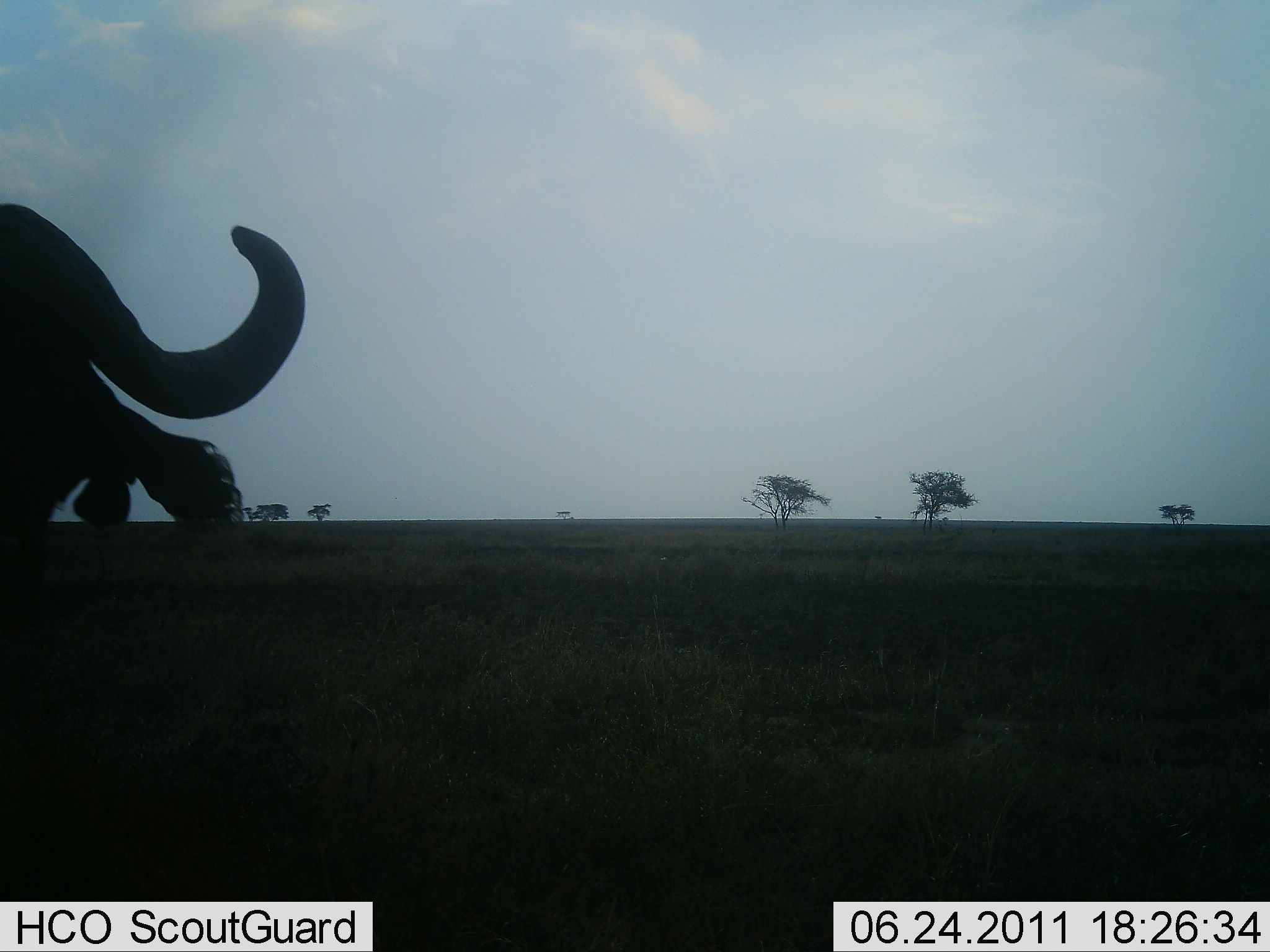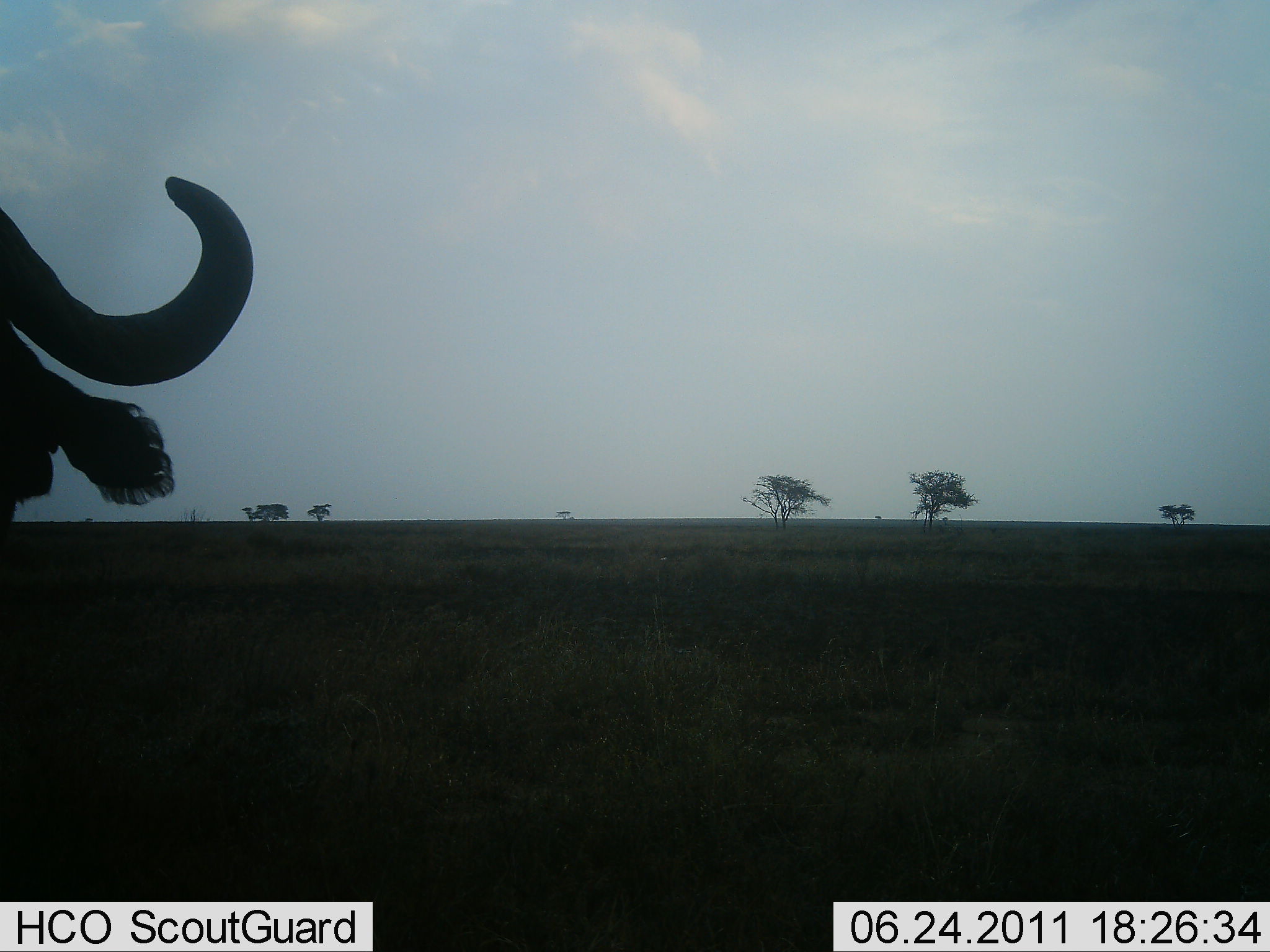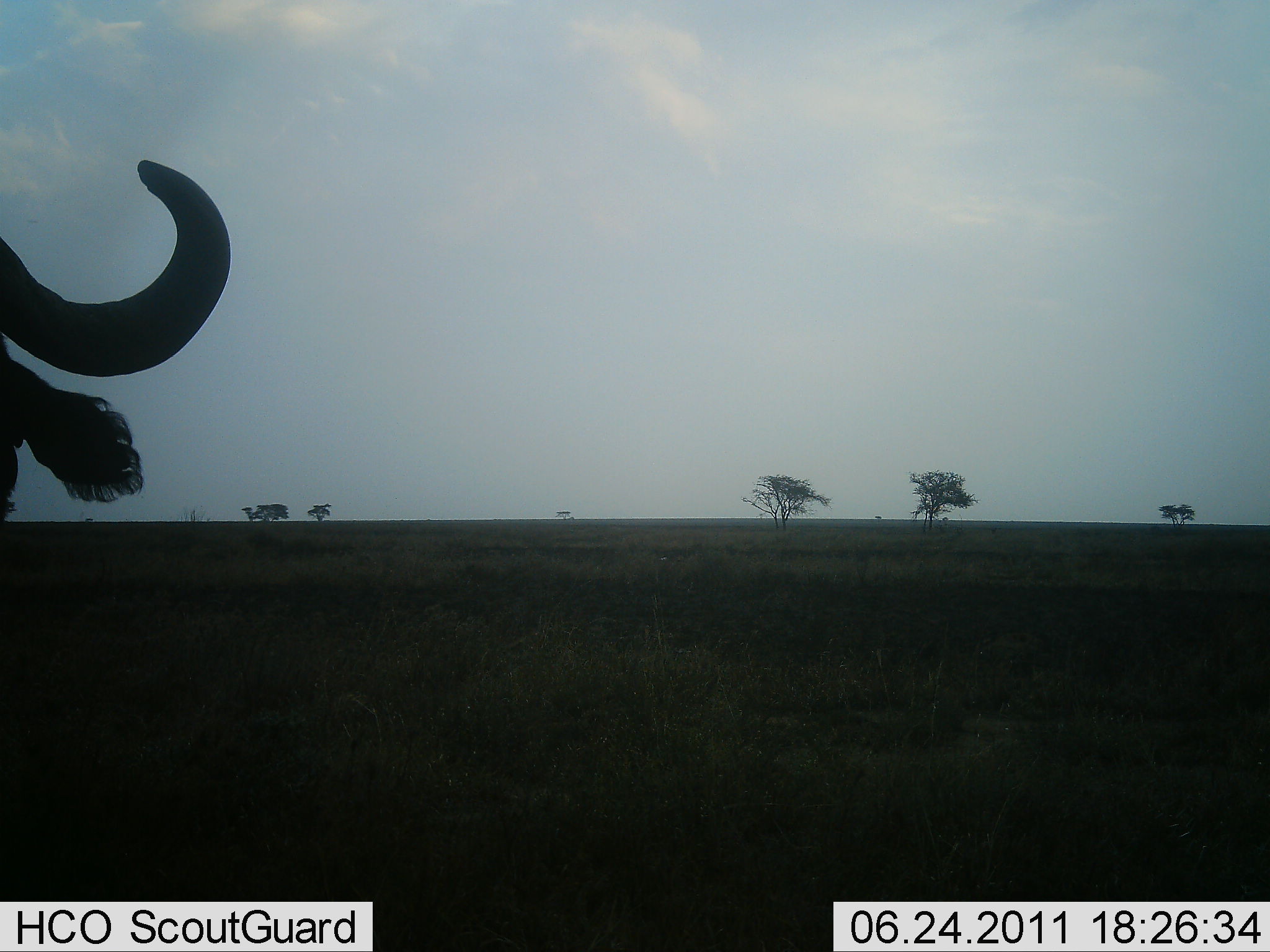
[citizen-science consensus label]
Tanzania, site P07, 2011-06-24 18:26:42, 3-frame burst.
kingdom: Animalia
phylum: Chordata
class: Mammalia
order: Artiodactyla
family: Bovidae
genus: Syncerus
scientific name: Syncerus caffer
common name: cape buffalo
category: buffalo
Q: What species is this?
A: Buffalo (cape buffalo) (Syncerus caffer).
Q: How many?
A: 1.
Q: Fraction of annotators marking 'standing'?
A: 80%.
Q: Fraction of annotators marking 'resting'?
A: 0%.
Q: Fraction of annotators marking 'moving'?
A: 20%.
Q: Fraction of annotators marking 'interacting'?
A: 0%.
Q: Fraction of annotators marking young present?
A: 0%.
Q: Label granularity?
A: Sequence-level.